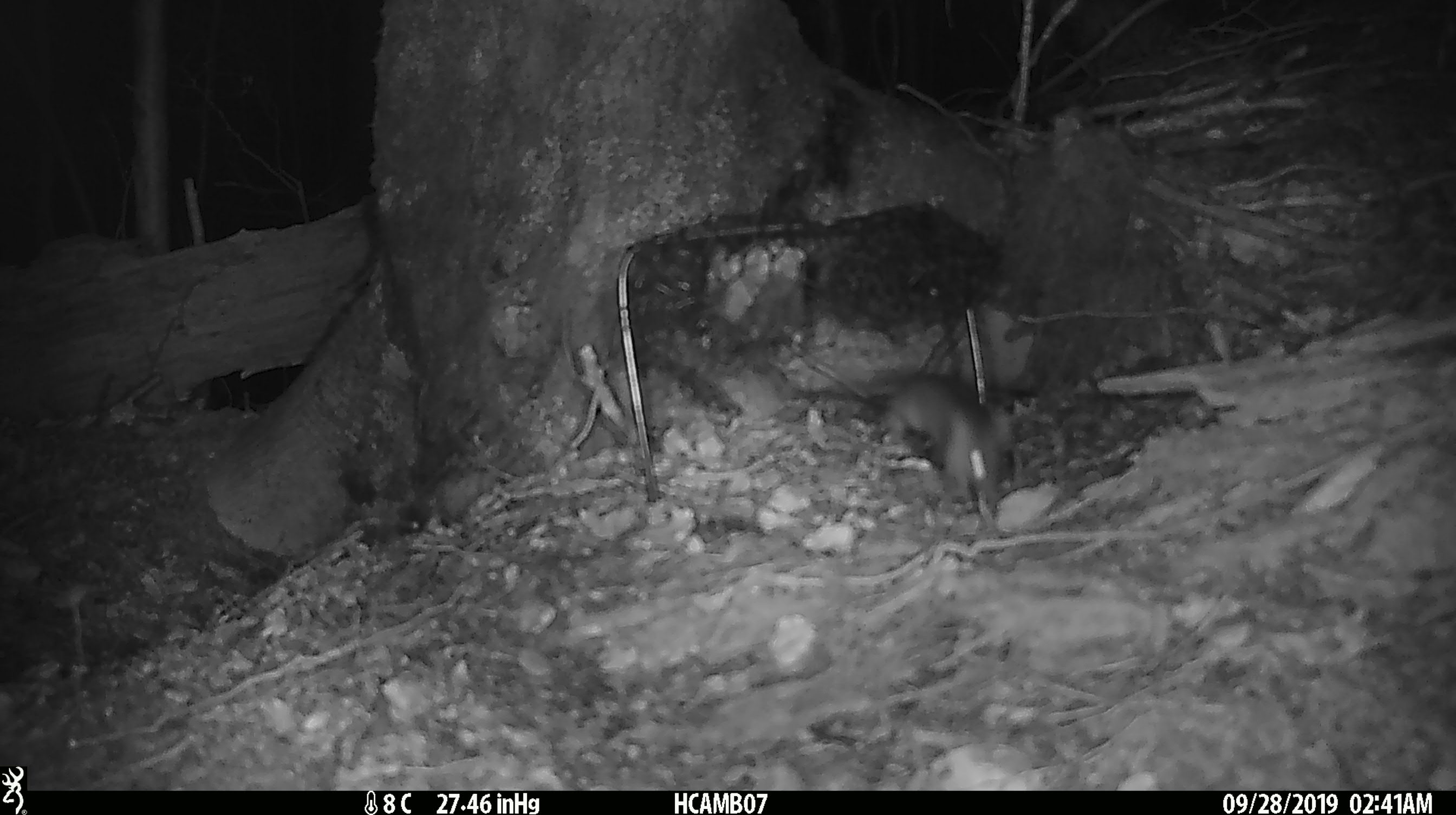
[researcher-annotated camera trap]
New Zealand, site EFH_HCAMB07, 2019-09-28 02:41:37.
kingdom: Animalia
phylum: Chordata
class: Mammalia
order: Rodentia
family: Muridae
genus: Mus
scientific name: Mus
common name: mouse